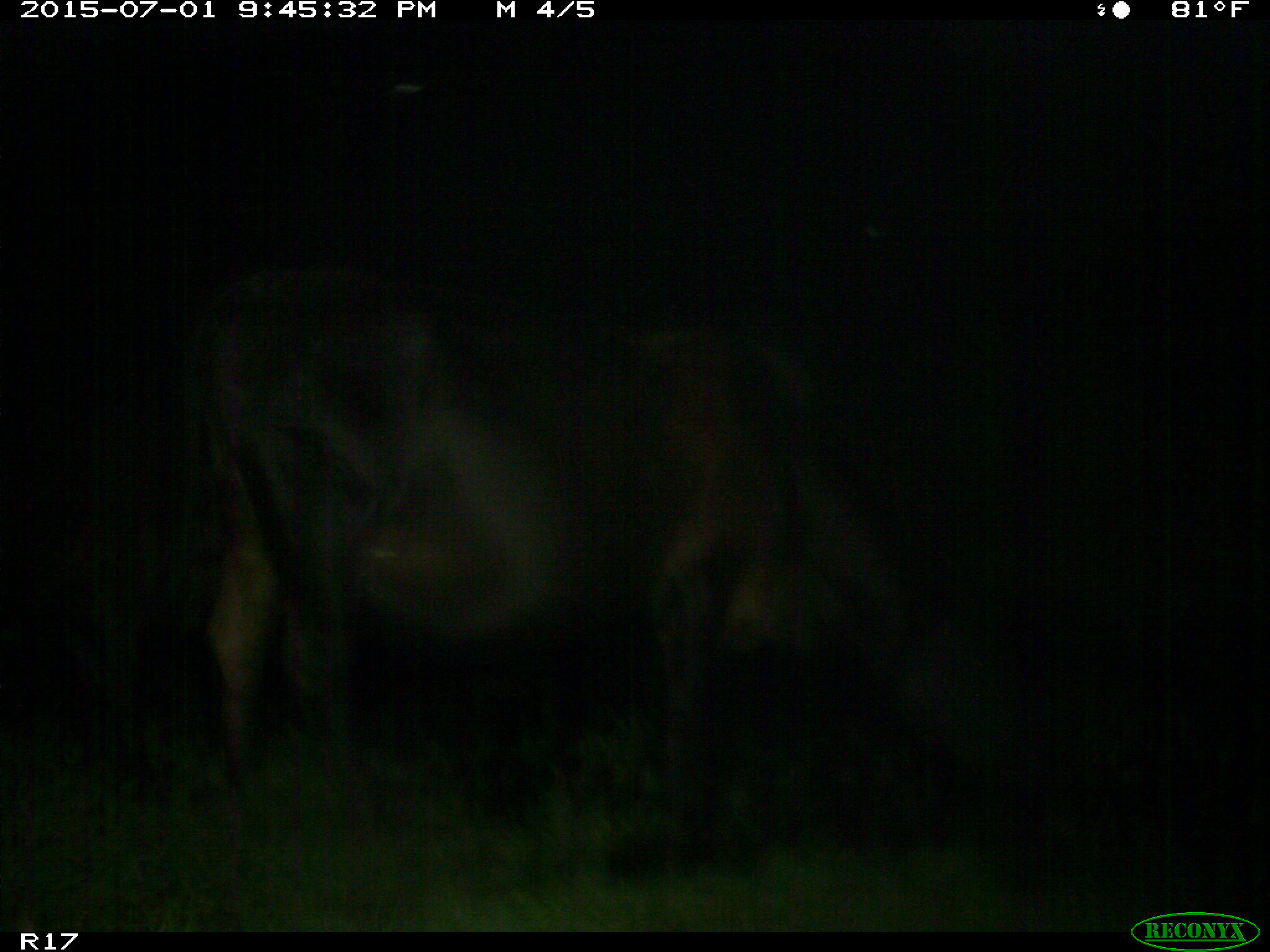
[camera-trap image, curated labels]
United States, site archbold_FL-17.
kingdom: Animalia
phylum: Chordata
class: Mammalia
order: Artiodactyla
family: Bovidae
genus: Bos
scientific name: Bos taurus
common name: domestic cow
Bos taurus (domestic cow).